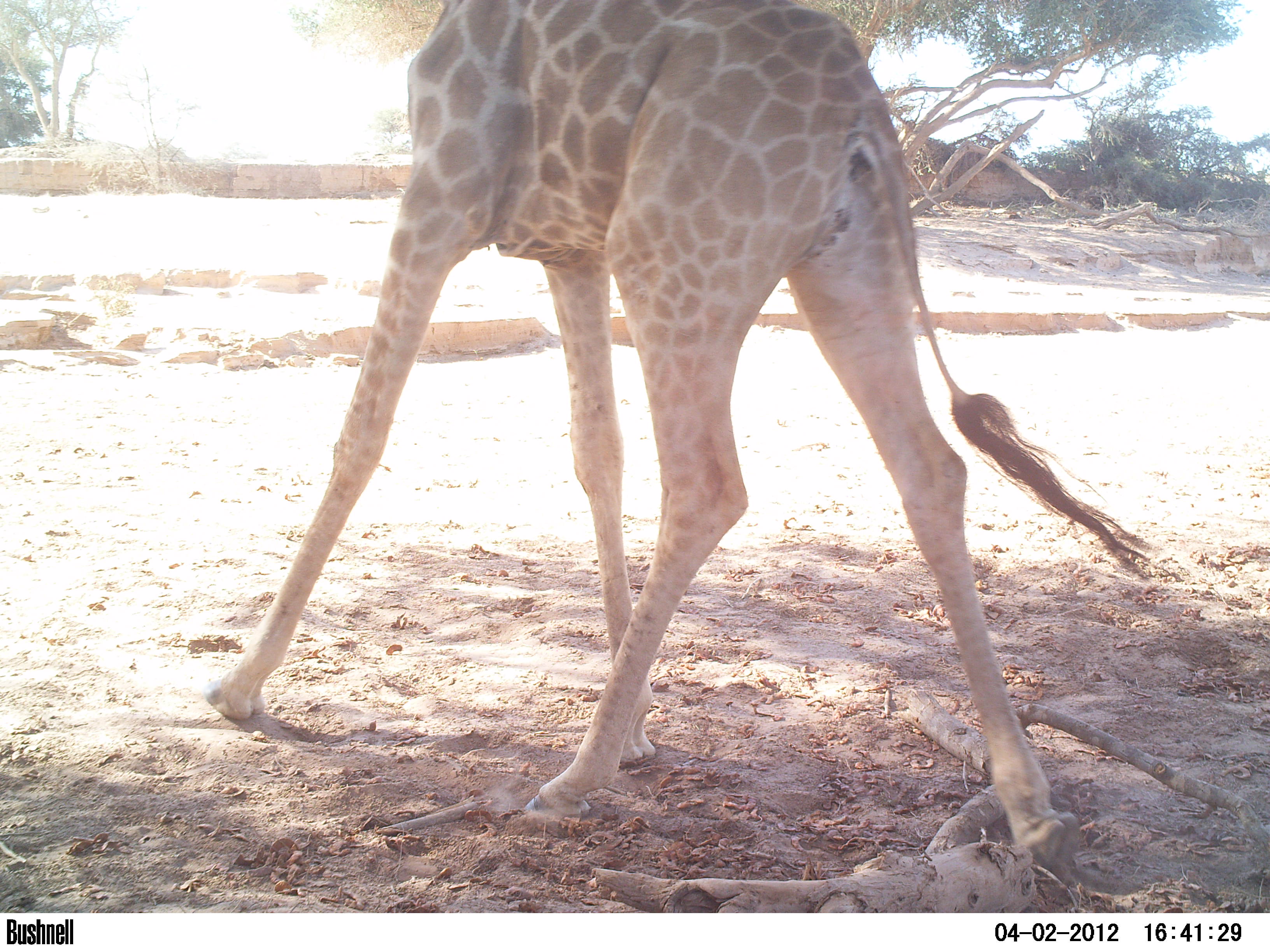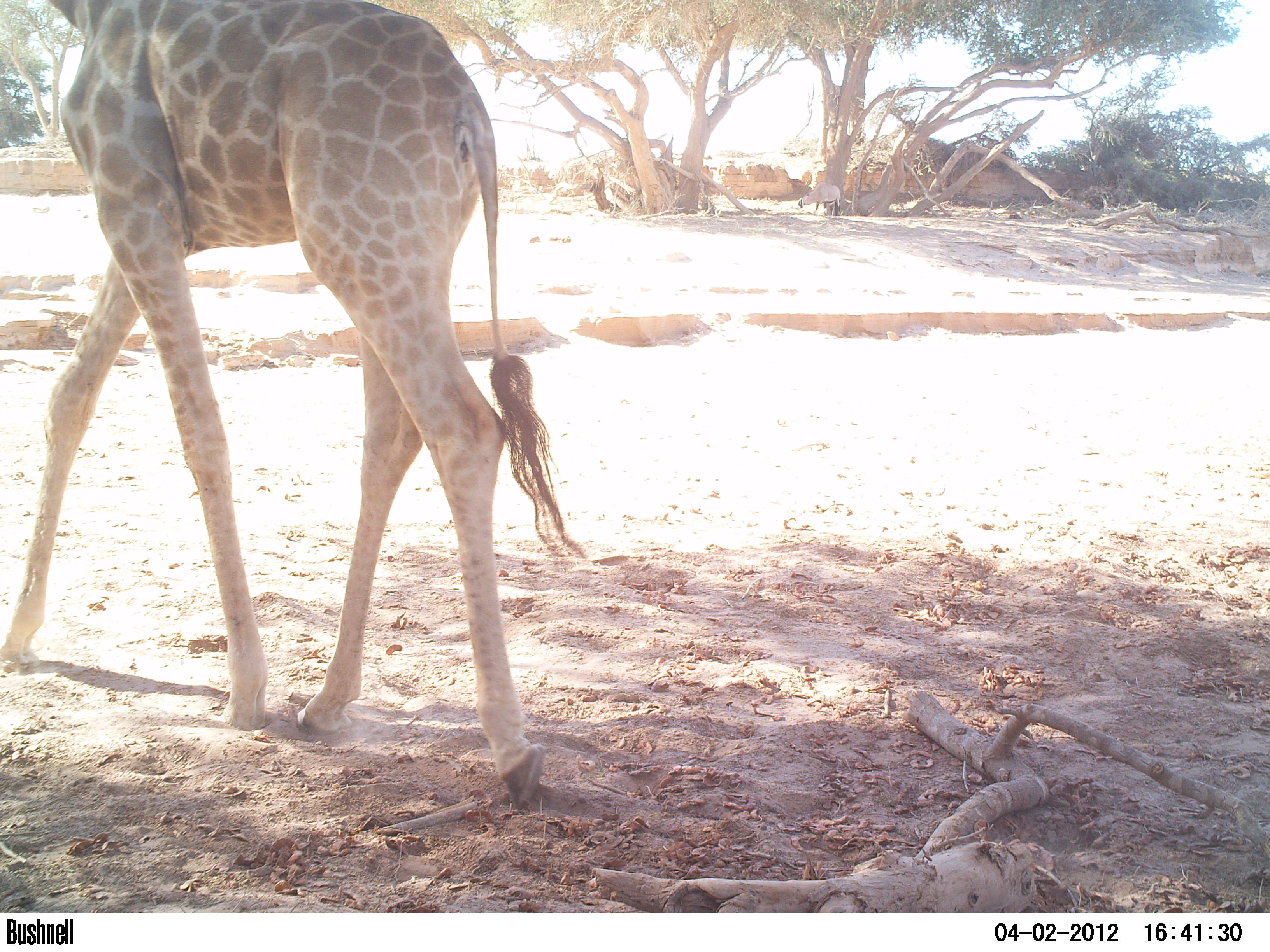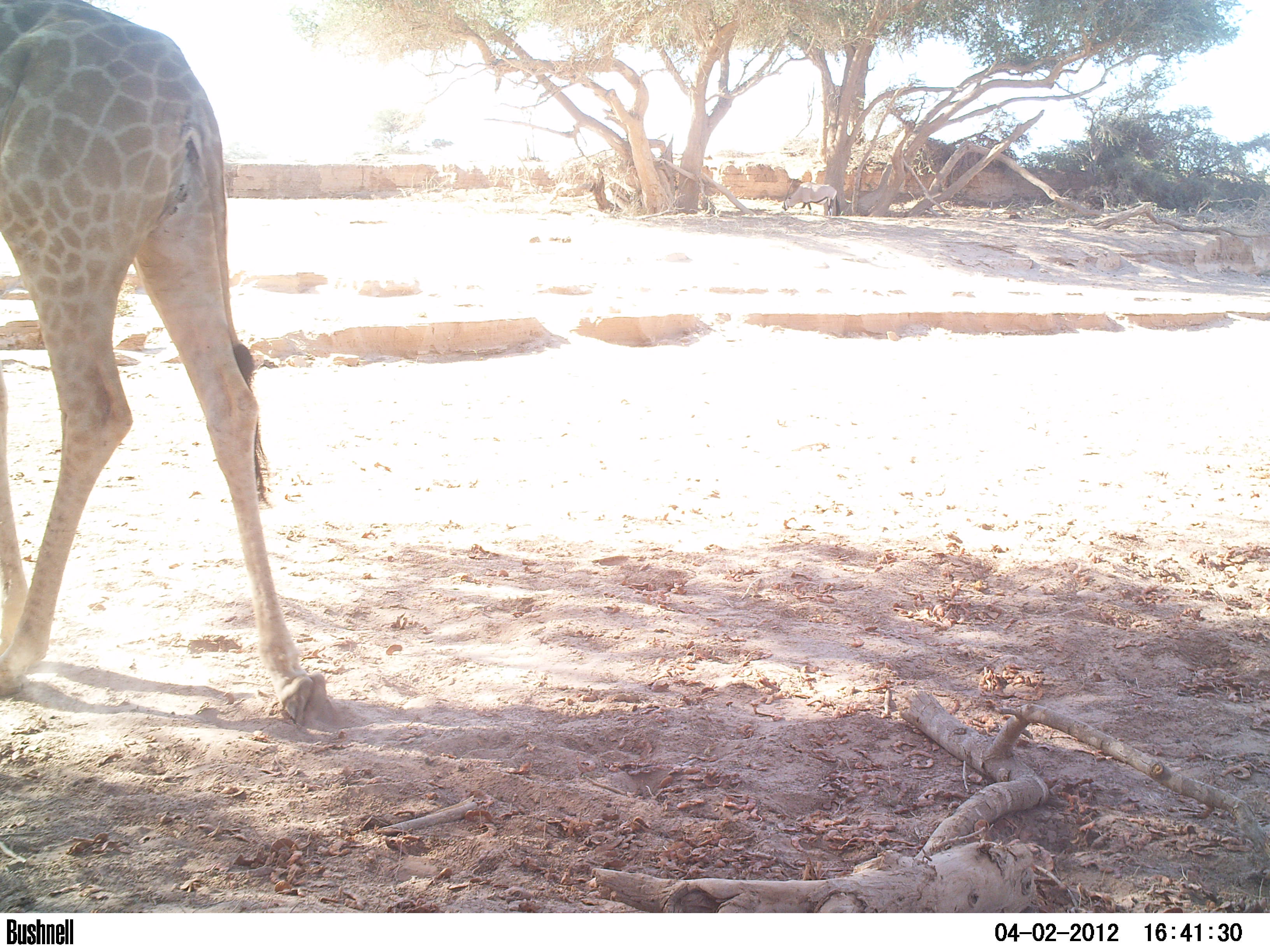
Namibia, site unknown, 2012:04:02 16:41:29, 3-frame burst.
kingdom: Animalia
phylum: Chordata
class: Mammalia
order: Artiodactyla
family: Giraffidae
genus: Giraffa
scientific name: Giraffa camelopardalis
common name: giraffe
Giraffa camelopardalis (giraffe).